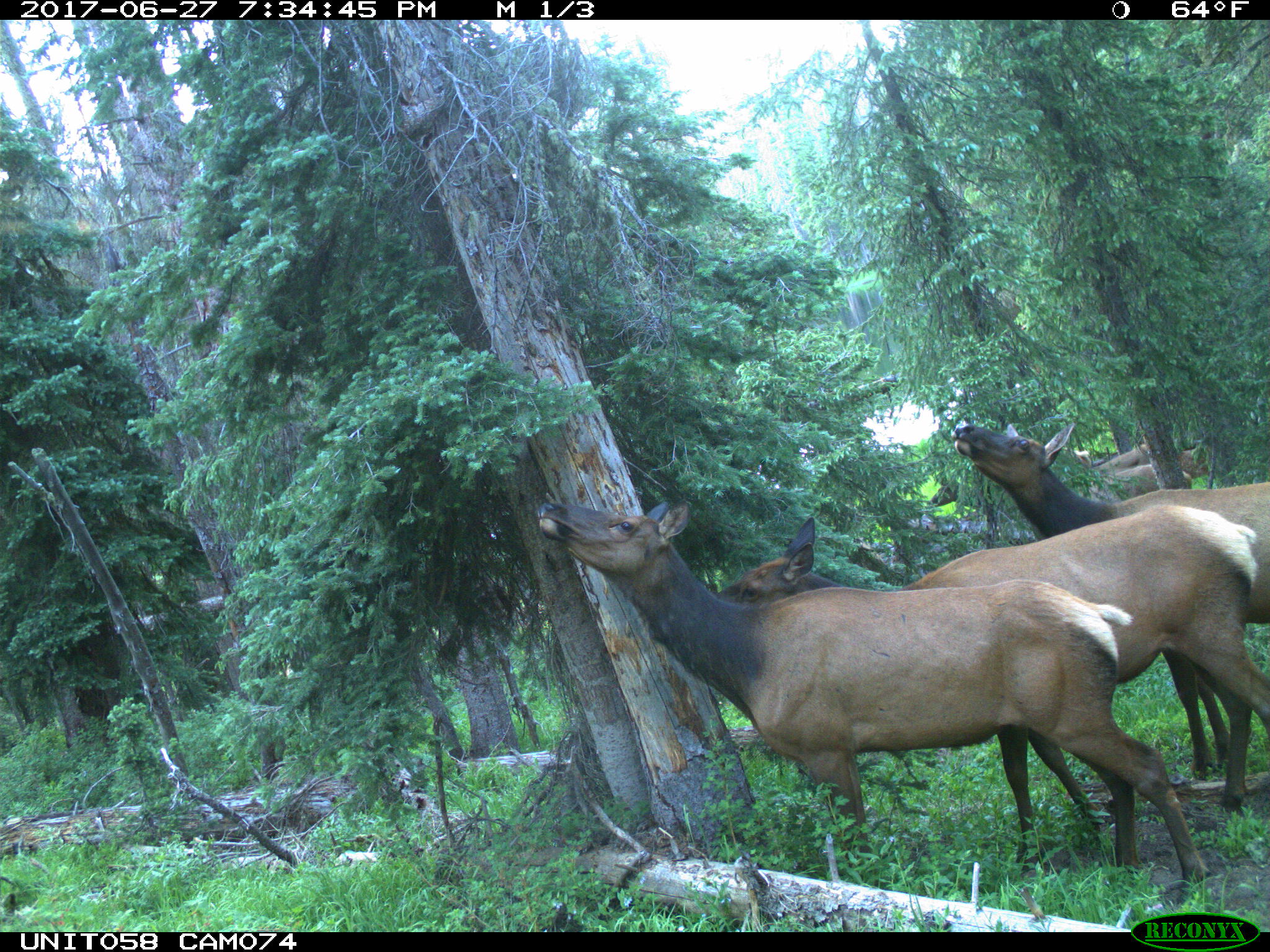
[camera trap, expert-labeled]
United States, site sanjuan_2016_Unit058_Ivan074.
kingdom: Animalia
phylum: Chordata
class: Mammalia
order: Artiodactyla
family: Cervidae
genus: Cervus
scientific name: Cervus elaphus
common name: red deer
Cervus elaphus (red deer).